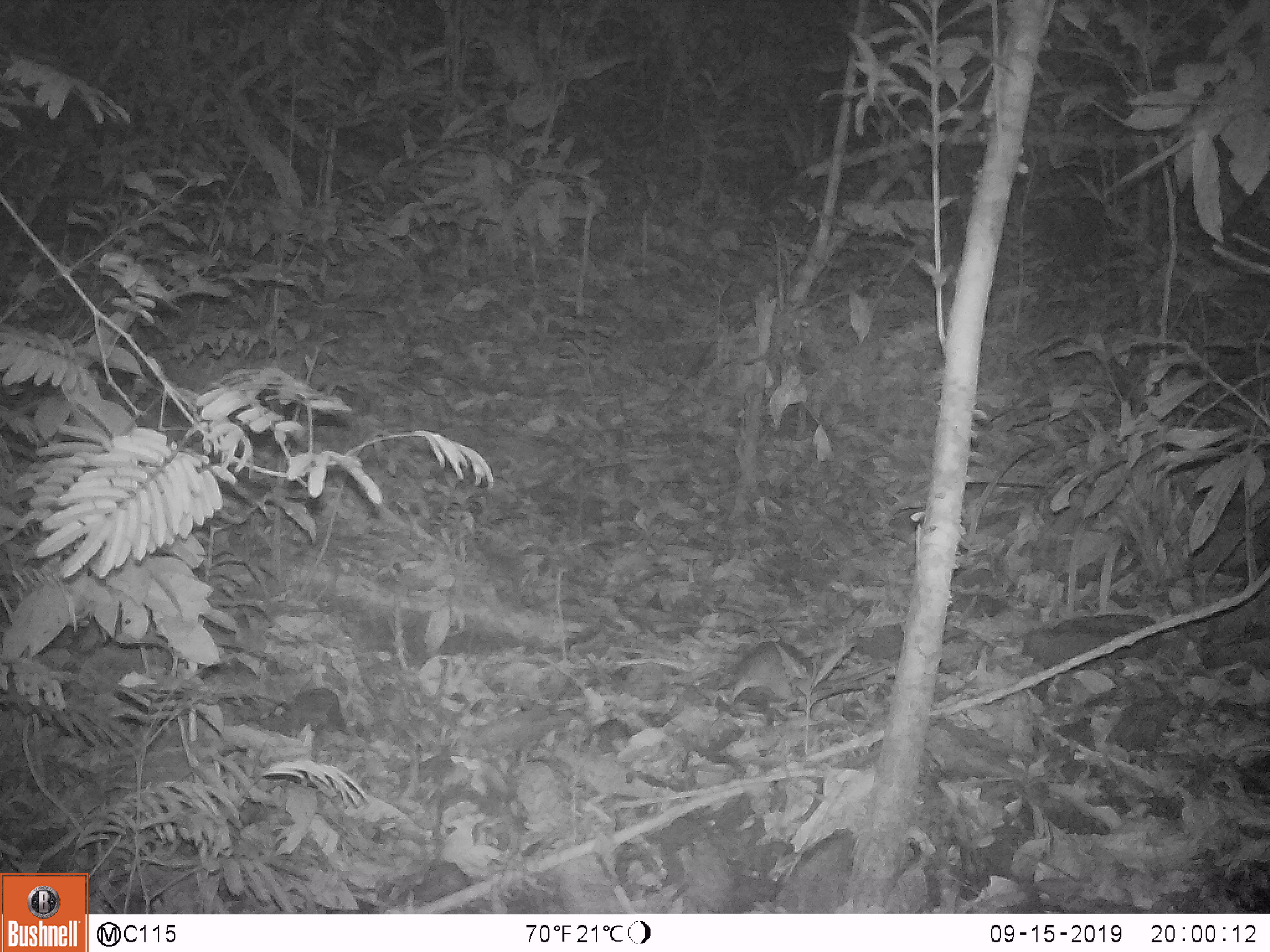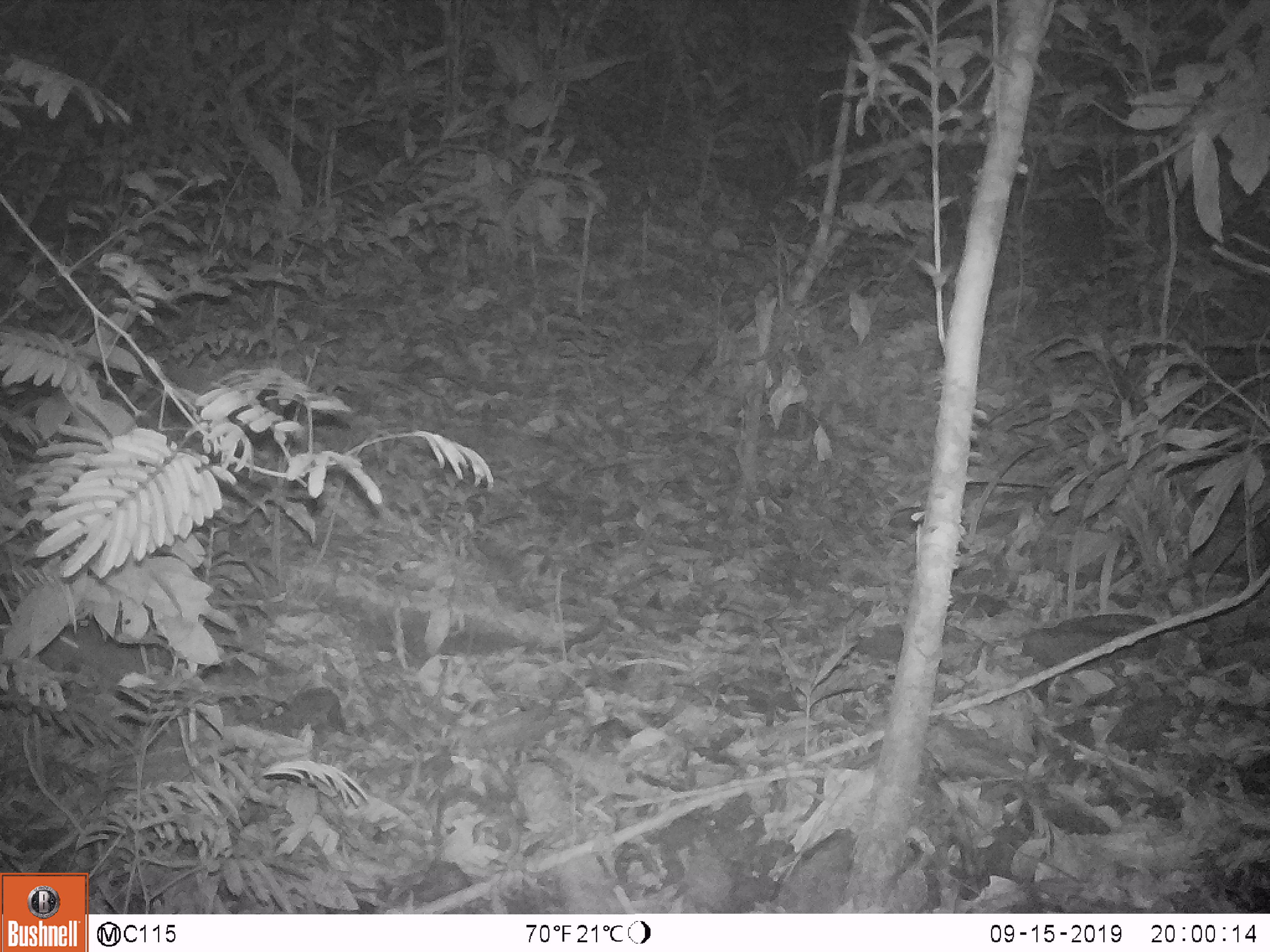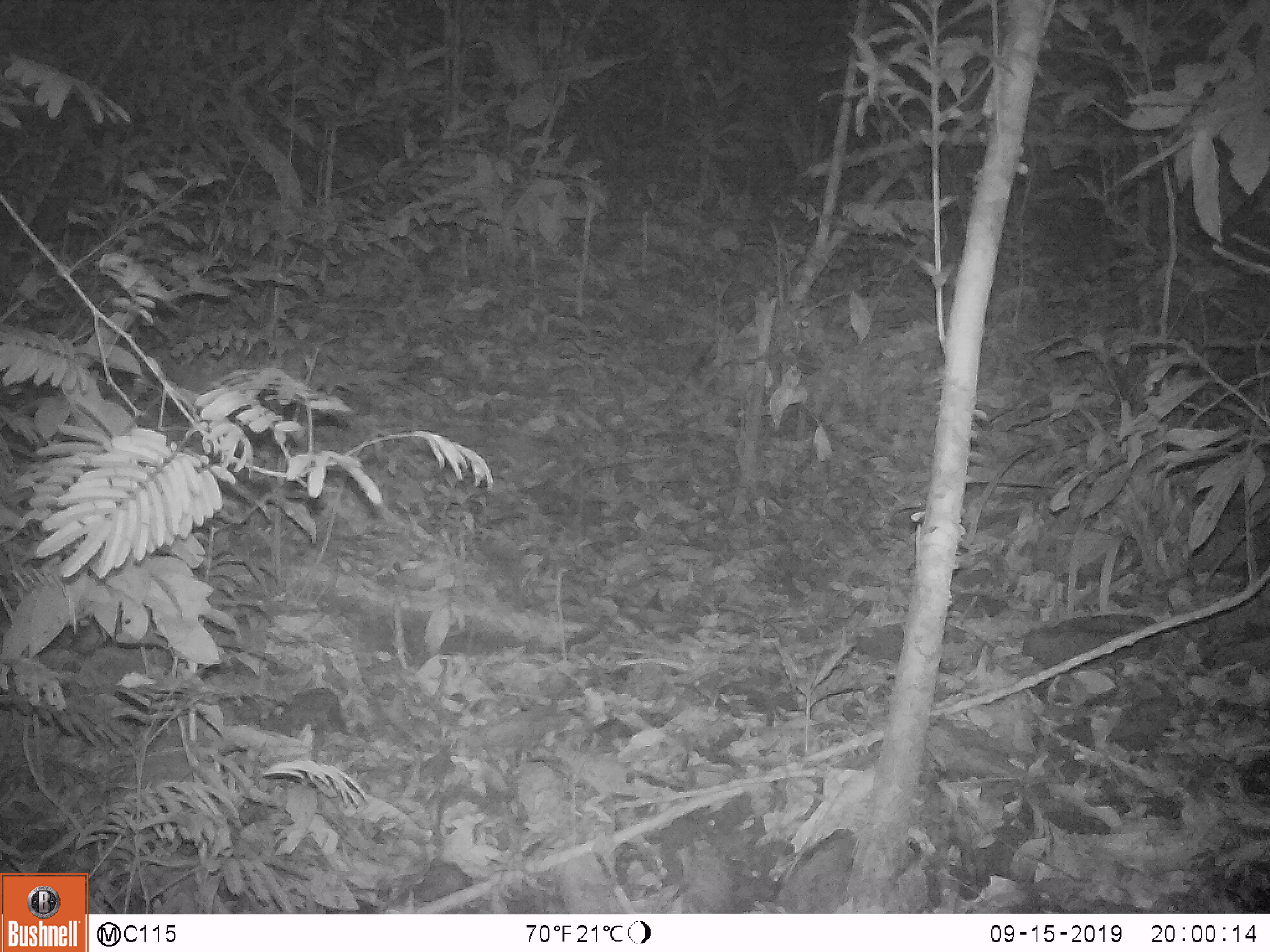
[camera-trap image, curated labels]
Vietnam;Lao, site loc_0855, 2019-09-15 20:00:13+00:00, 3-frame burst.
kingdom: Animalia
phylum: Chordata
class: Mammalia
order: Rodentia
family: Muridae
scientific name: Muridae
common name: old-world mice and rats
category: unidentified murid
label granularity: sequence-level